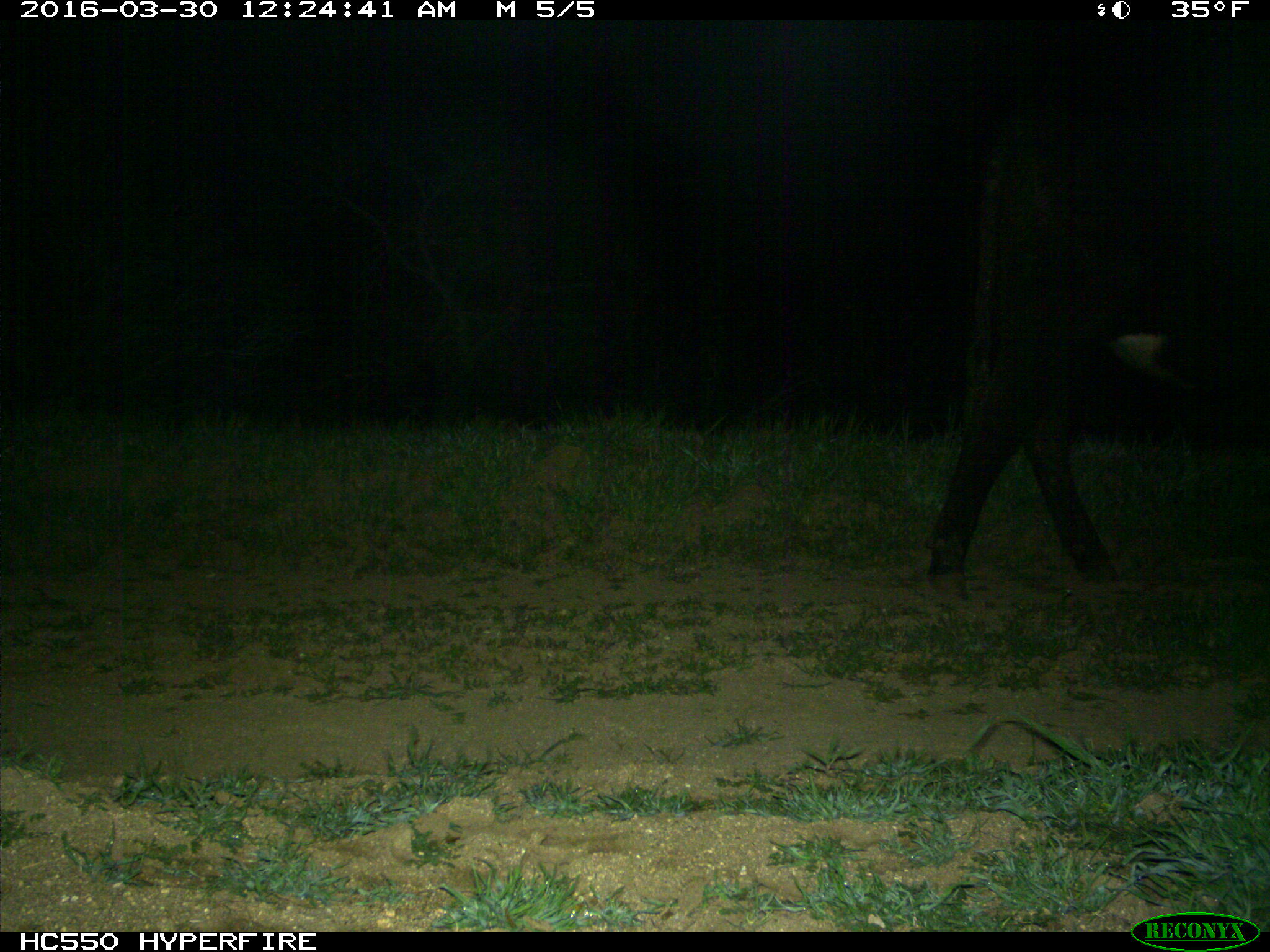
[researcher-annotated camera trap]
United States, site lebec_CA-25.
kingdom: Animalia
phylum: Chordata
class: Mammalia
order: Artiodactyla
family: Bovidae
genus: Bos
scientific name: Bos taurus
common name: domestic cow